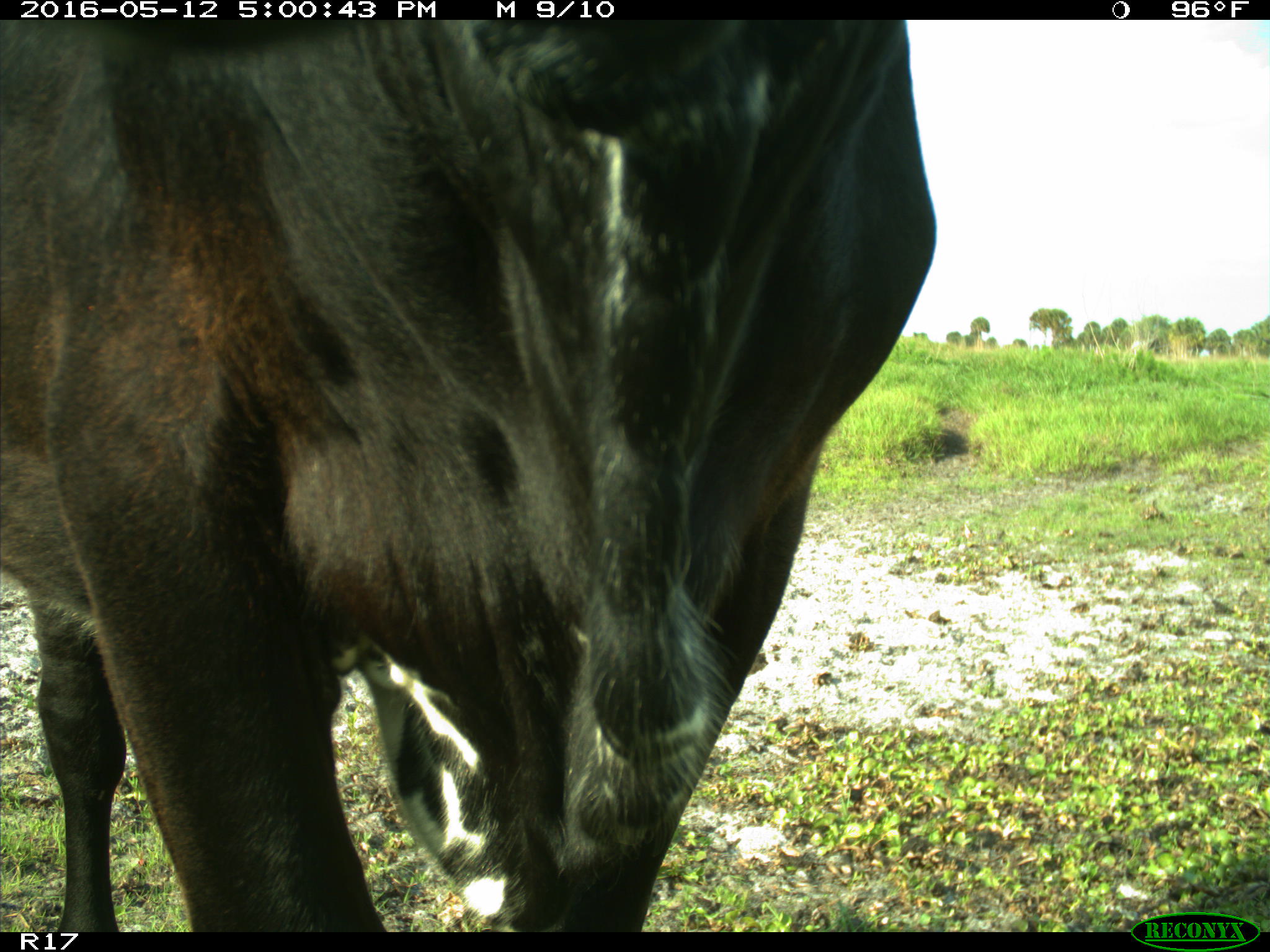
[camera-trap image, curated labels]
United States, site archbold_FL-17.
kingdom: Animalia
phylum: Chordata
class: Mammalia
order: Artiodactyla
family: Bovidae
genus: Bos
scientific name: Bos taurus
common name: domestic cow